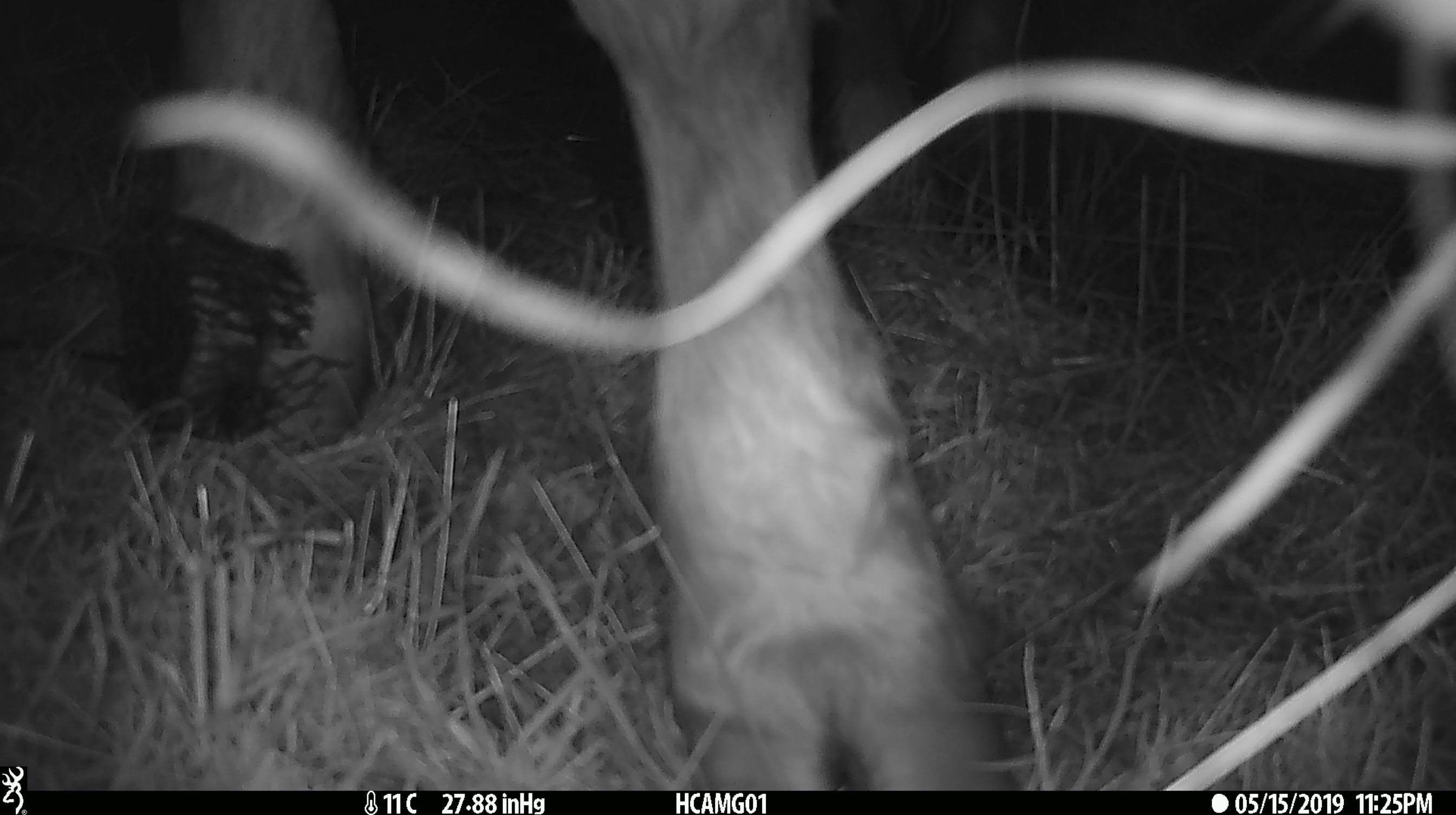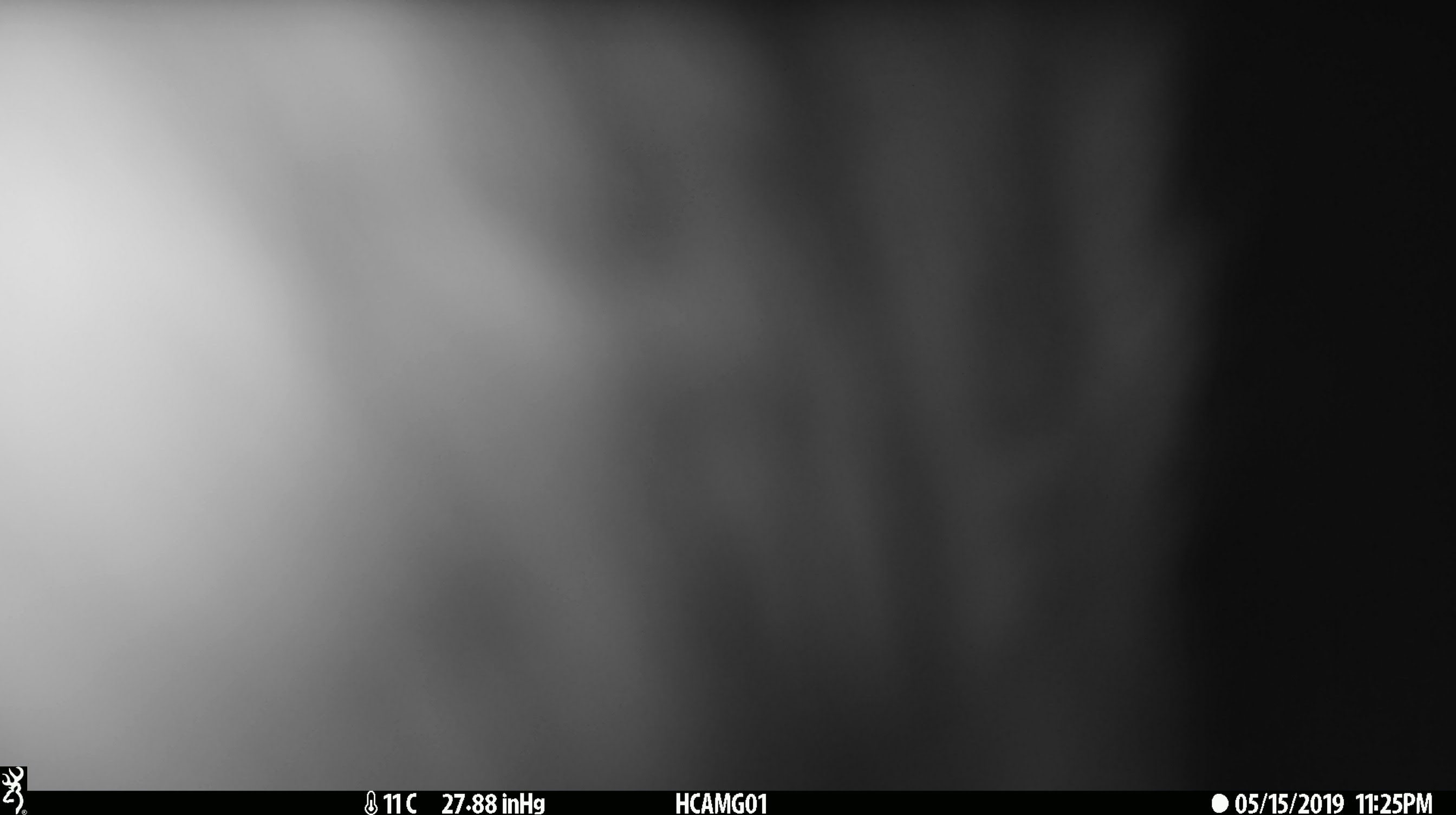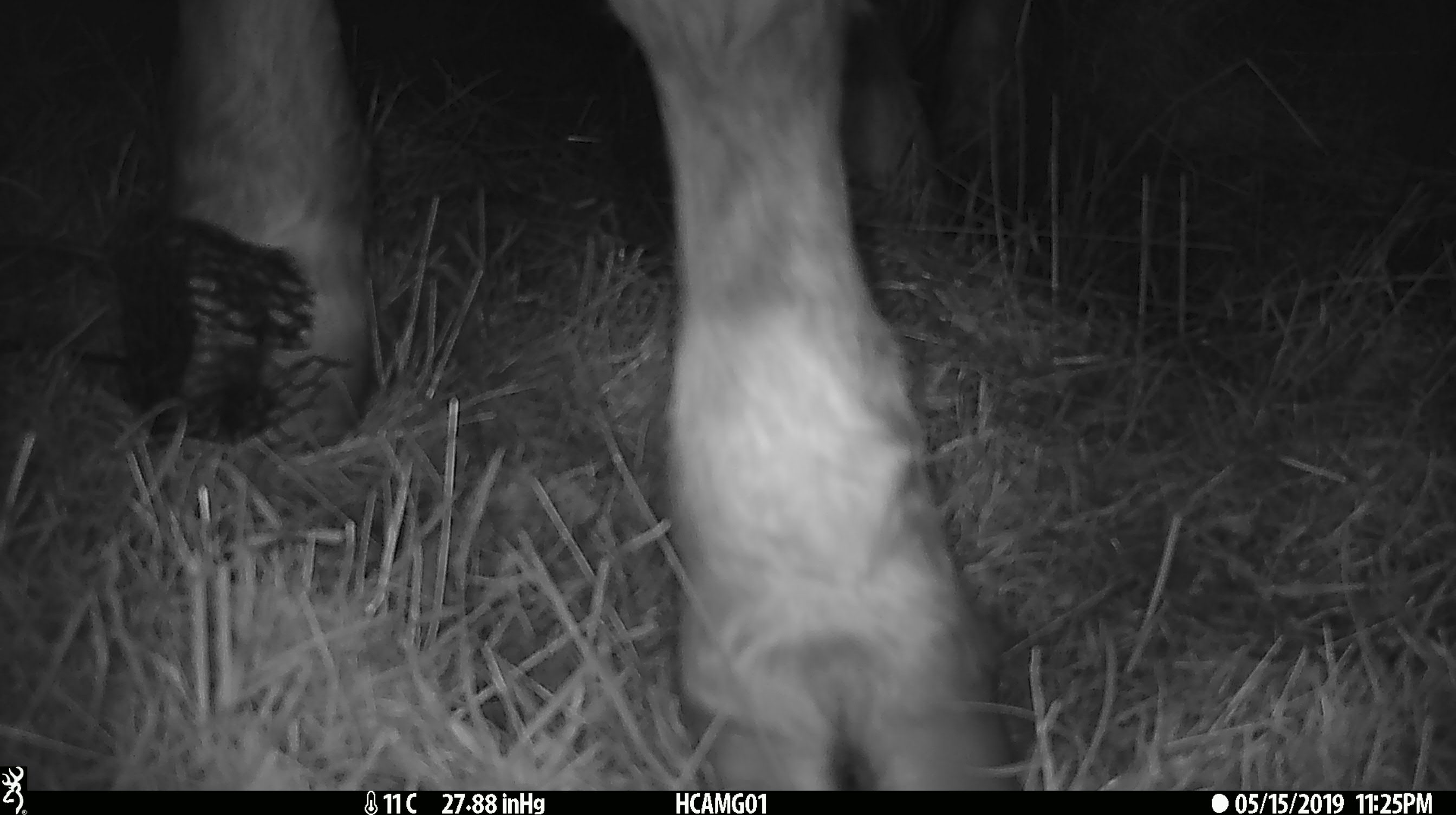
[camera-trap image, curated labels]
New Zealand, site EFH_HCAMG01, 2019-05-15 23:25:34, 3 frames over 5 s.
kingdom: Animalia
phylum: Chordata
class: Mammalia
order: Artiodactyla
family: Bovidae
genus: Bos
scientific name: Bos taurus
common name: domestic cow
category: cow